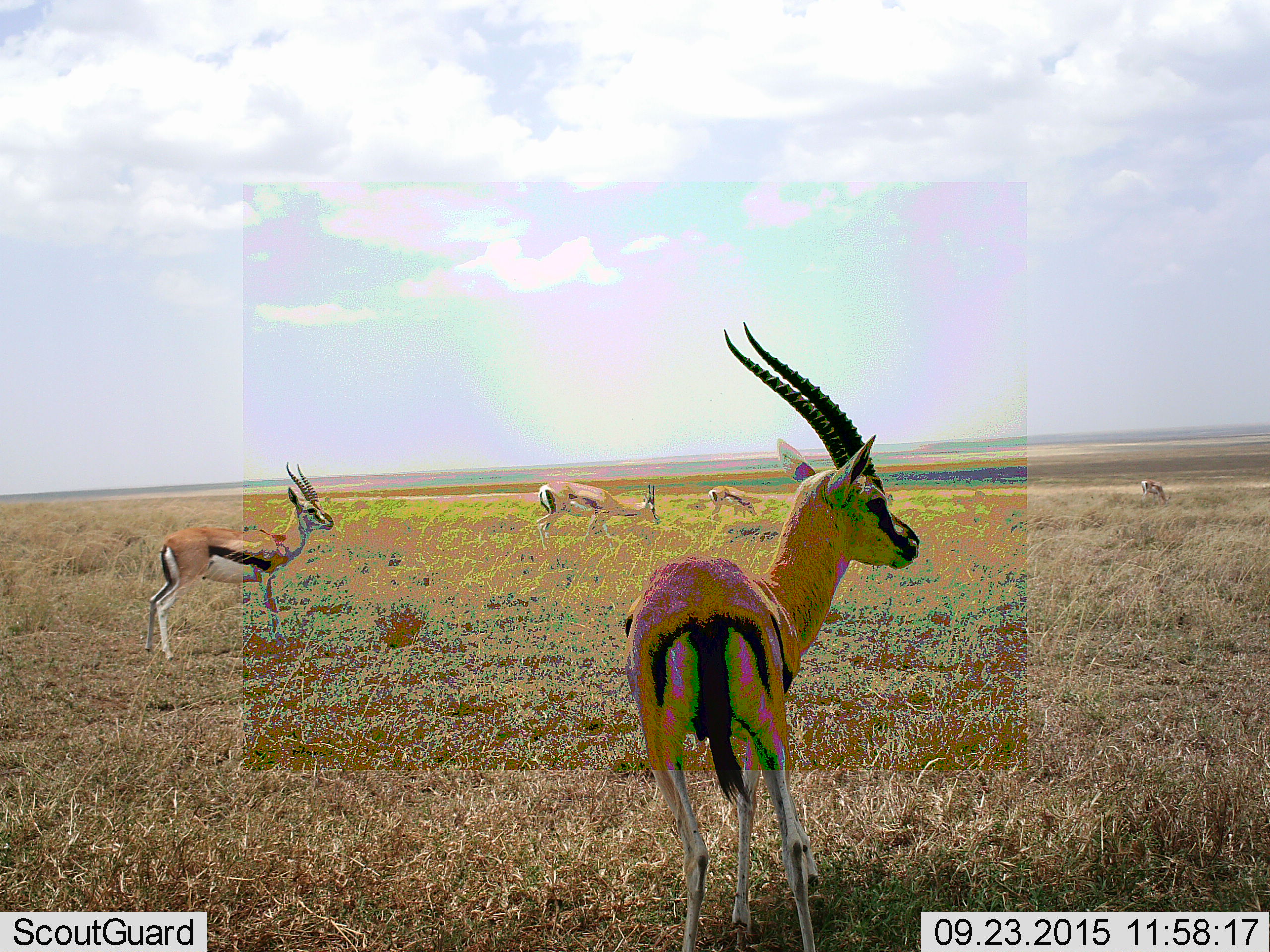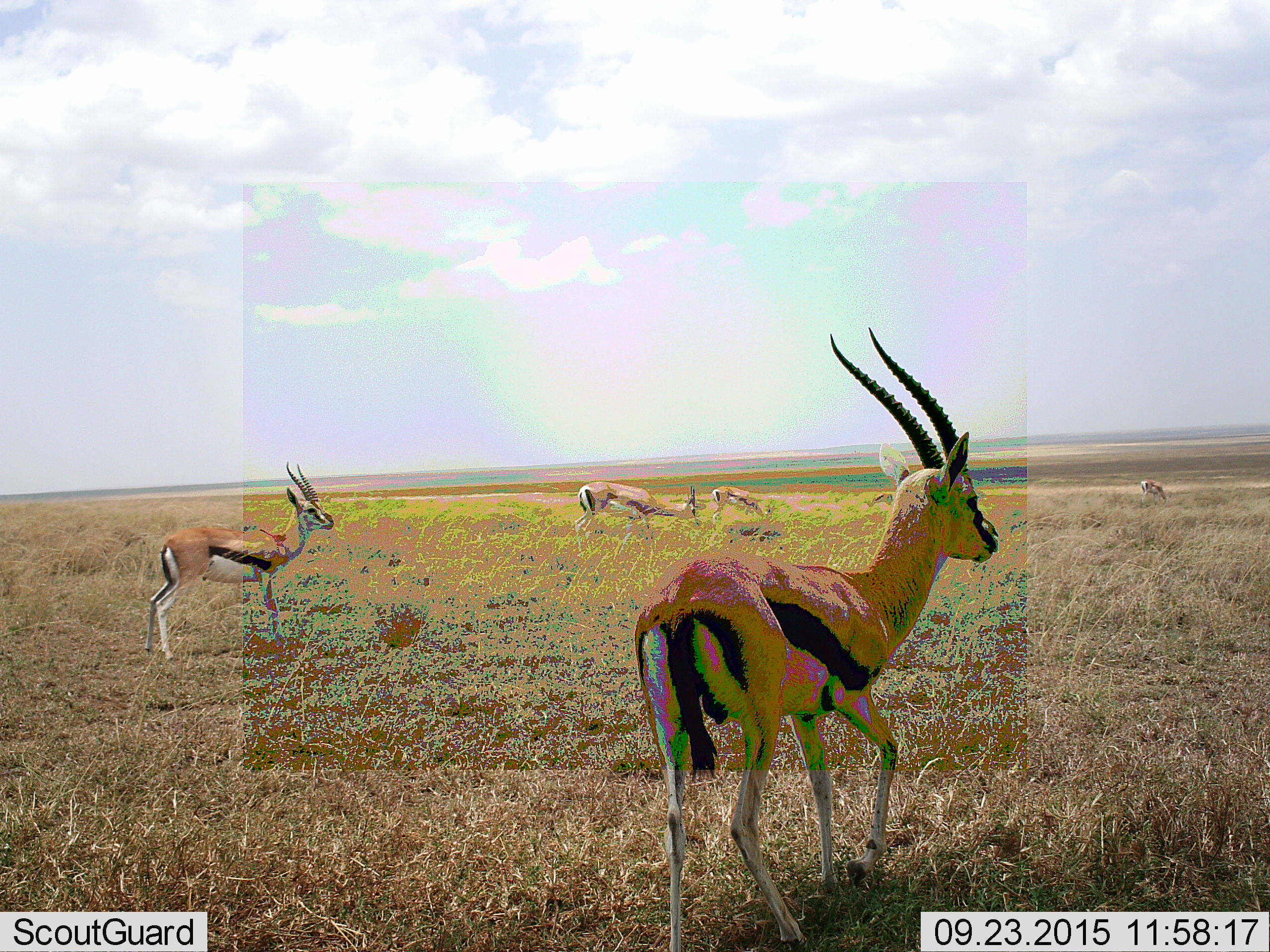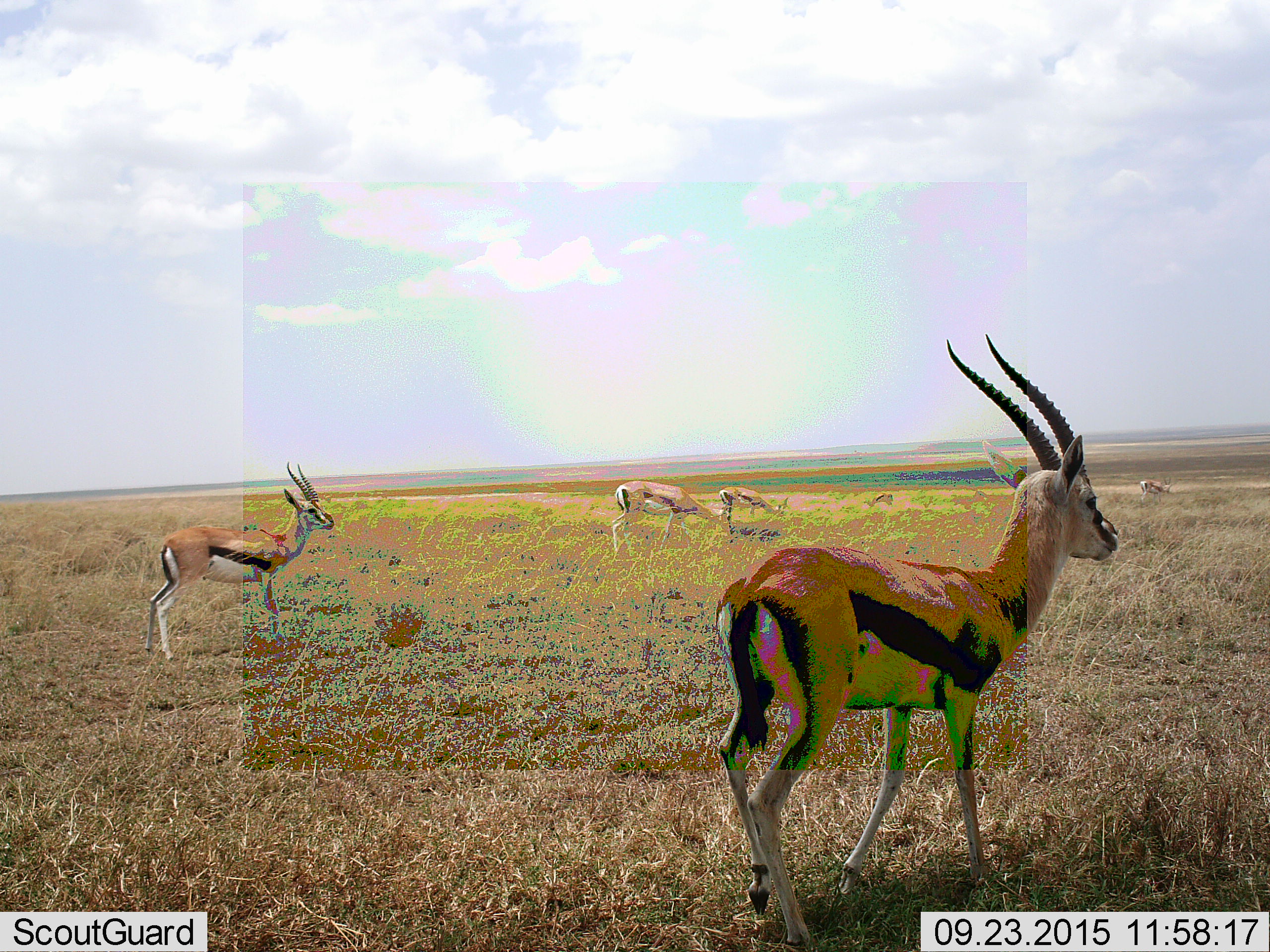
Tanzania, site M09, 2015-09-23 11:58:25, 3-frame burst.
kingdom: Animalia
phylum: Chordata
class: Mammalia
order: Artiodactyla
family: Bovidae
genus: Eudorcas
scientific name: Eudorcas thomsonii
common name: thomson's gazelle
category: gazellethomsons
Gazellethomsons (thomson's gazelle) (Eudorcas thomsonii), count 5. Behavior (volunteer vote fractions): standing 100%, resting 0%, moving 50%, interacting 0%. Young present (vote fraction): 0%. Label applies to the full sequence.